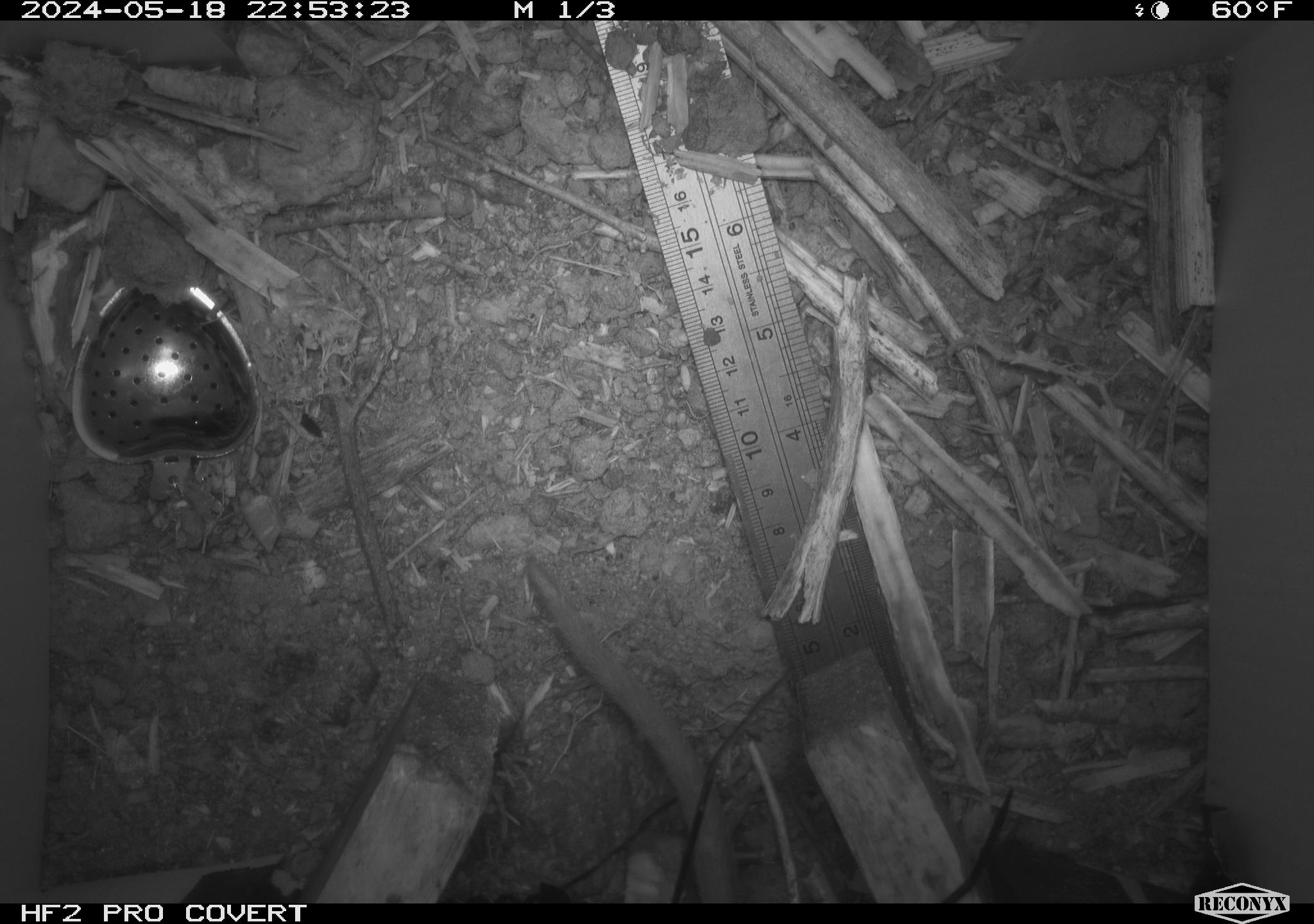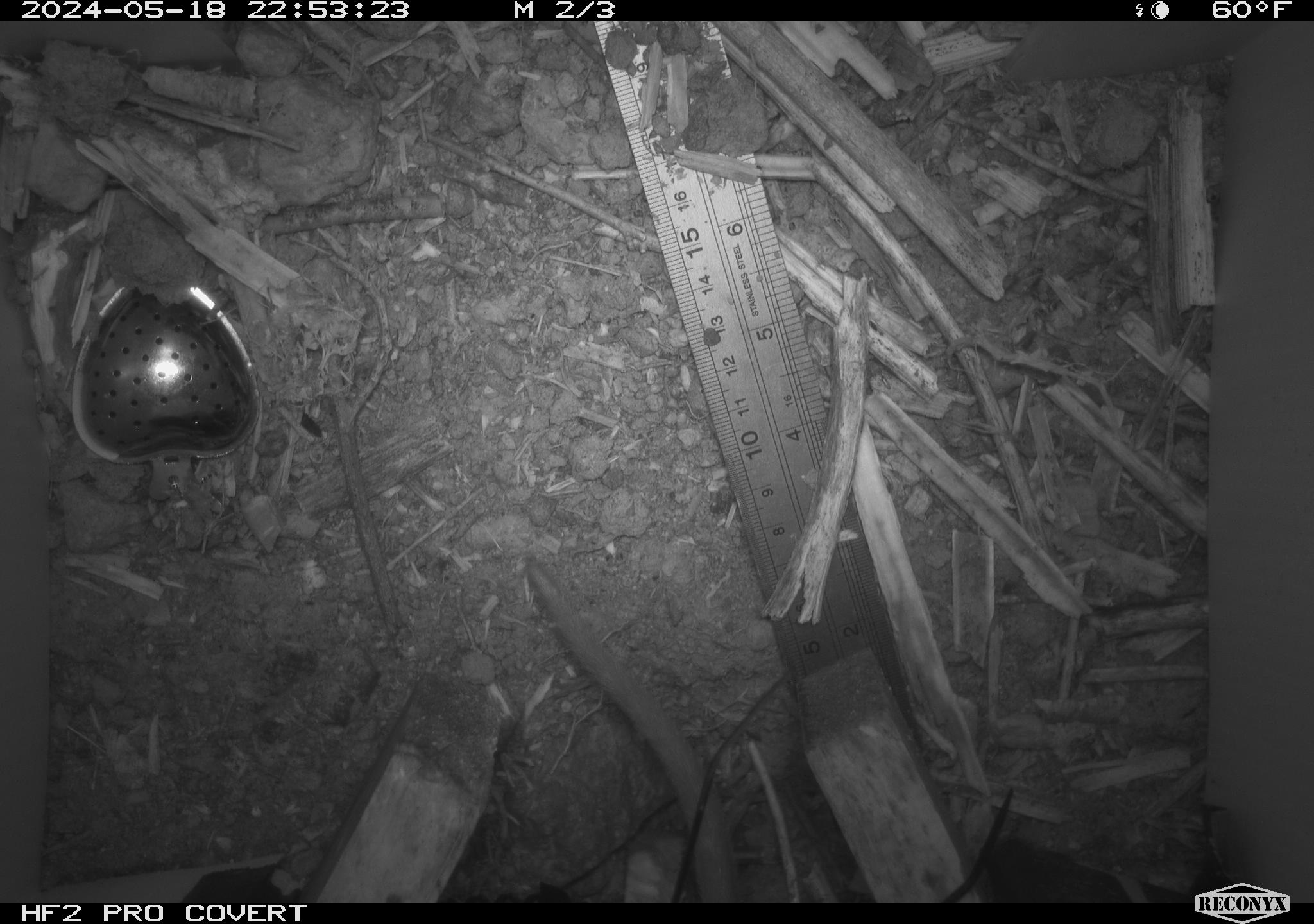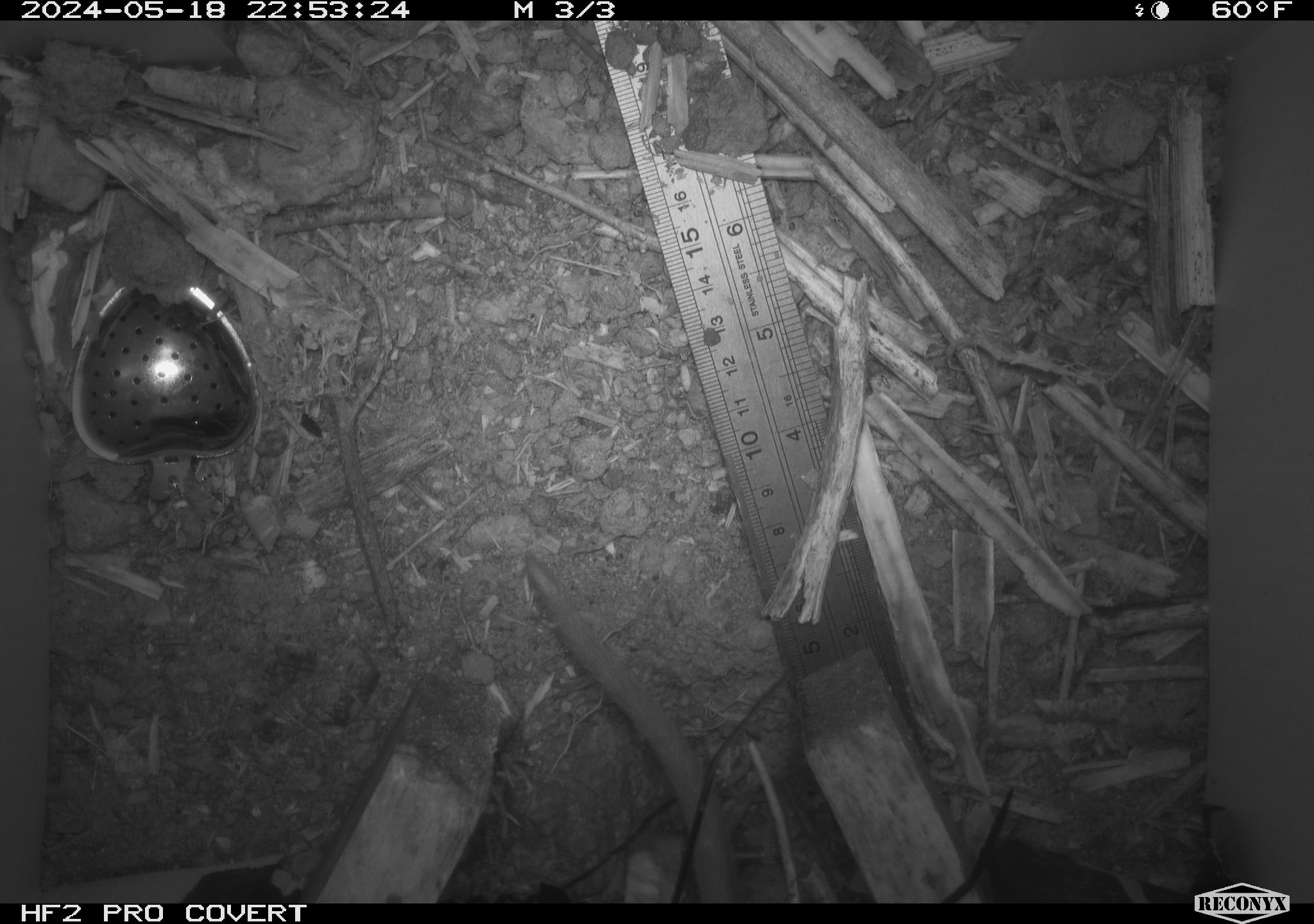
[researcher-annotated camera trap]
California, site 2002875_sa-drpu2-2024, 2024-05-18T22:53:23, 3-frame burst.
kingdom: Animalia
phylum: Chordata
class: Mammalia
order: Rodentia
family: Cricetidae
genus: Neotoma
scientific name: Neotoma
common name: pack rat or woodrat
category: neotoma species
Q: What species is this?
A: Neotoma species (pack rat or woodrat) (Neotoma).